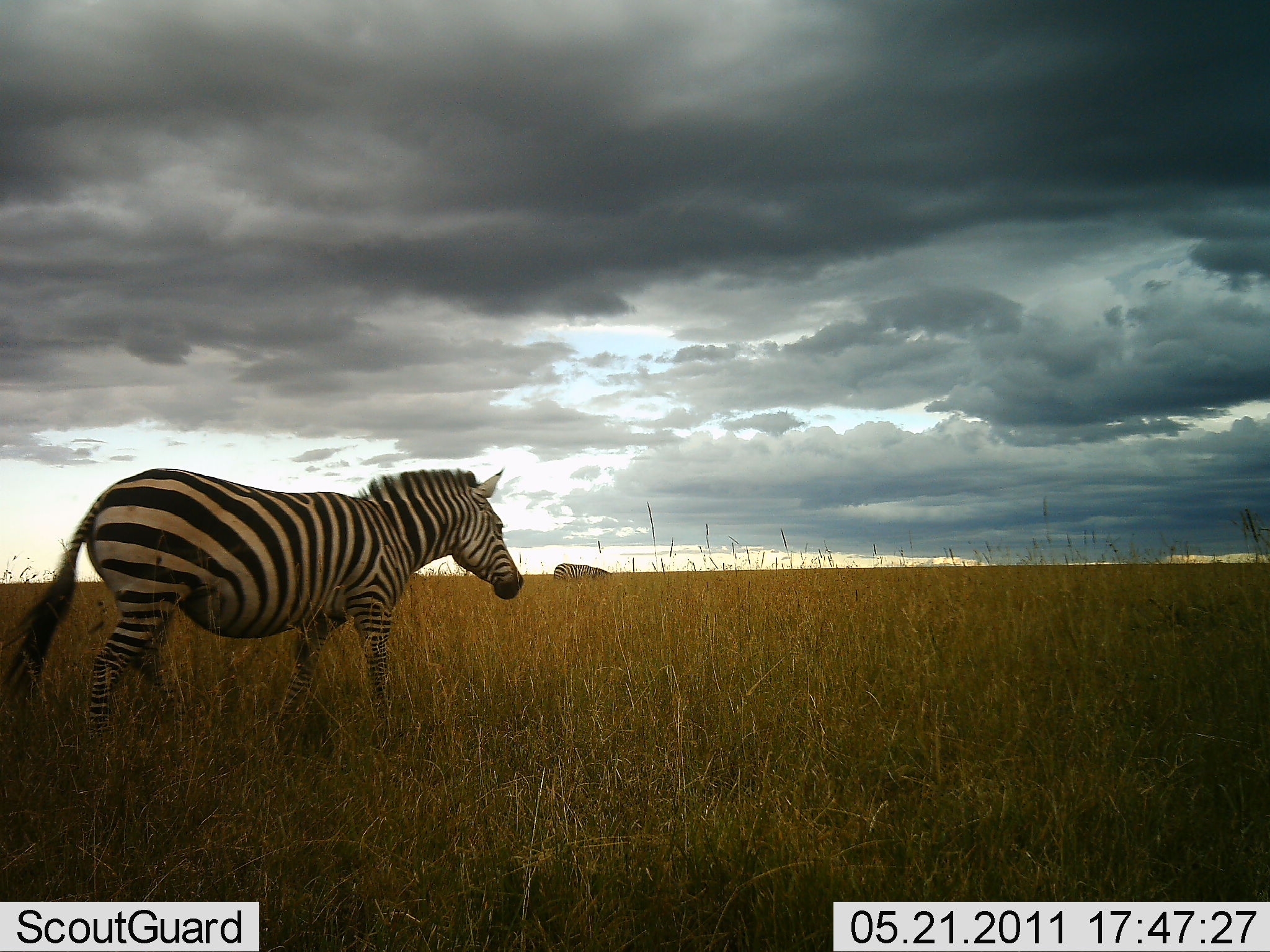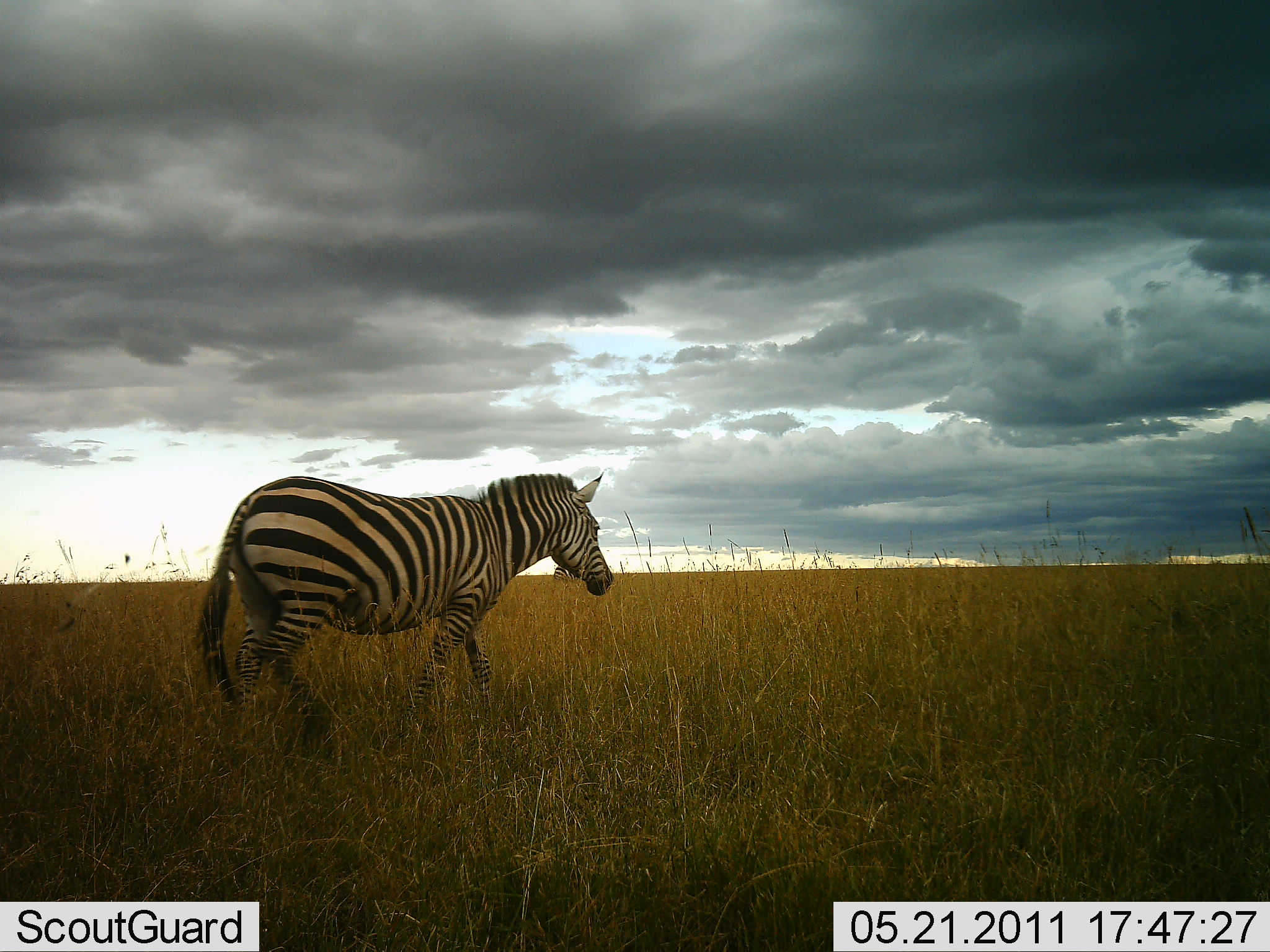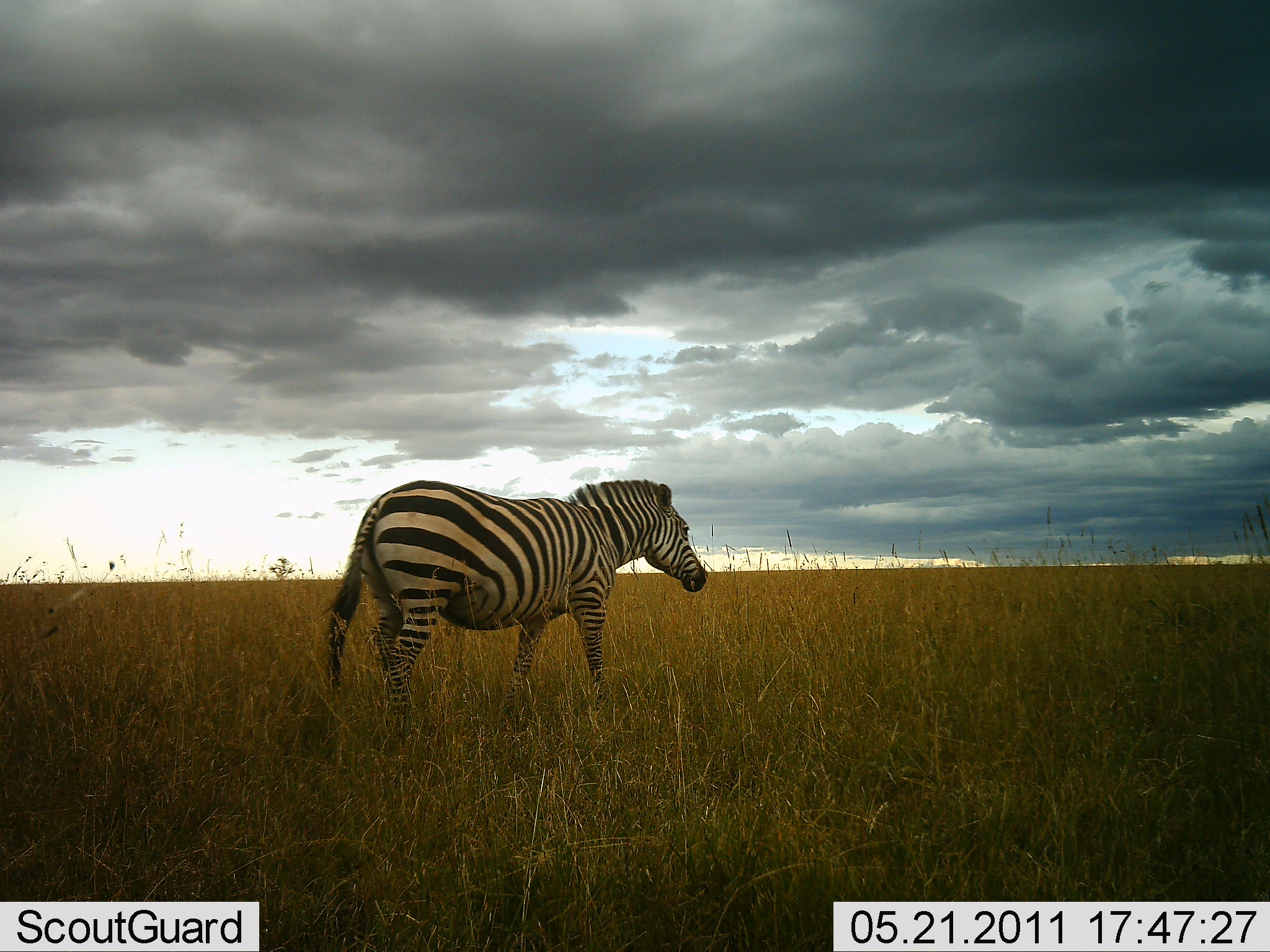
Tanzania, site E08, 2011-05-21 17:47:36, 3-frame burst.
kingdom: Animalia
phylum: Chordata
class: Mammalia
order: Perissodactyla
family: Equidae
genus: Equus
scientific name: Equus quagga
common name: plains zebra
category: zebra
Zebra (plains zebra) (Equus quagga), count 1. Behavior (volunteer vote fractions): standing 9%, resting 0%, moving 91%, interacting 0%. Young present (vote fraction): 0%. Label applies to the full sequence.